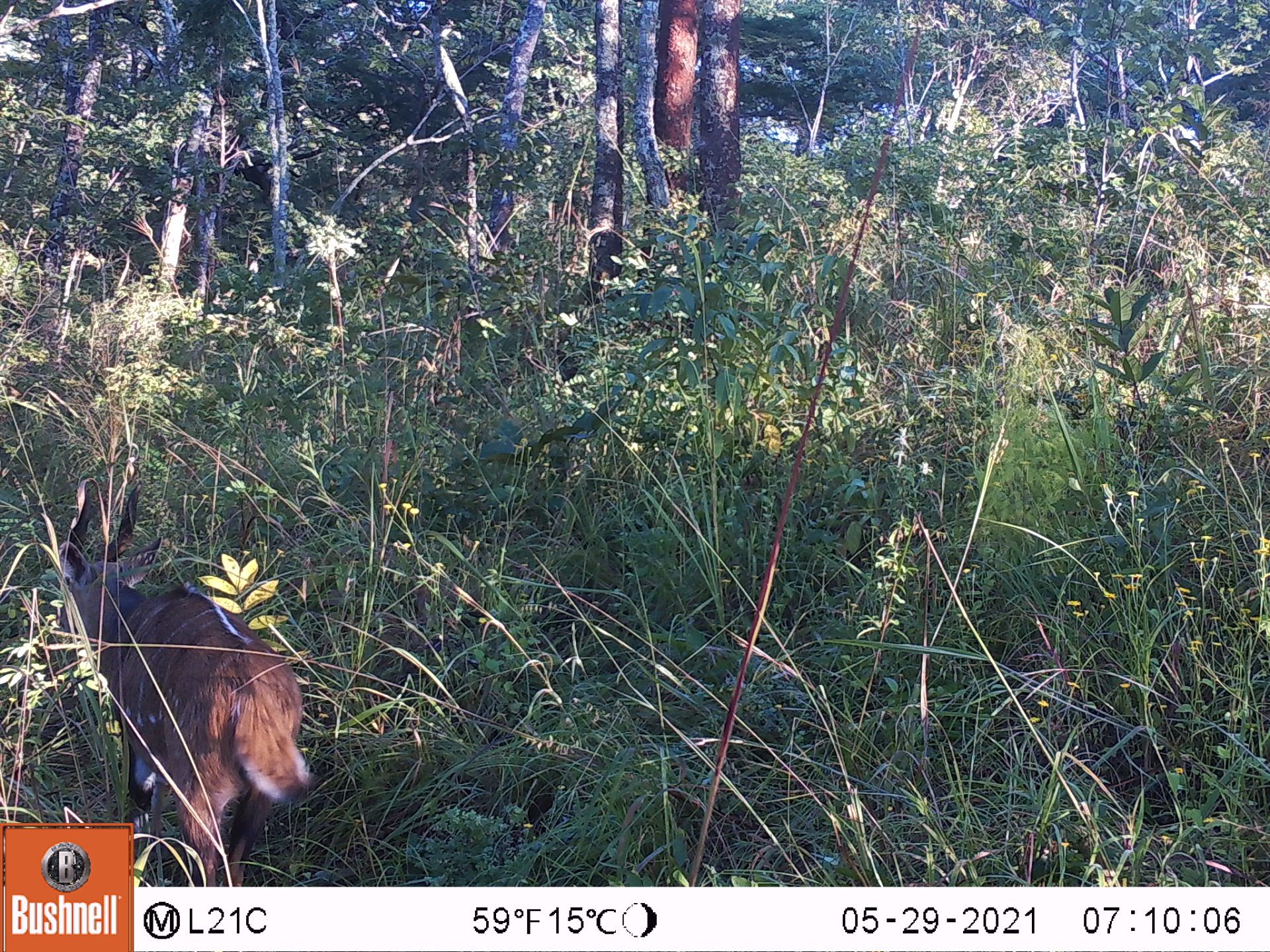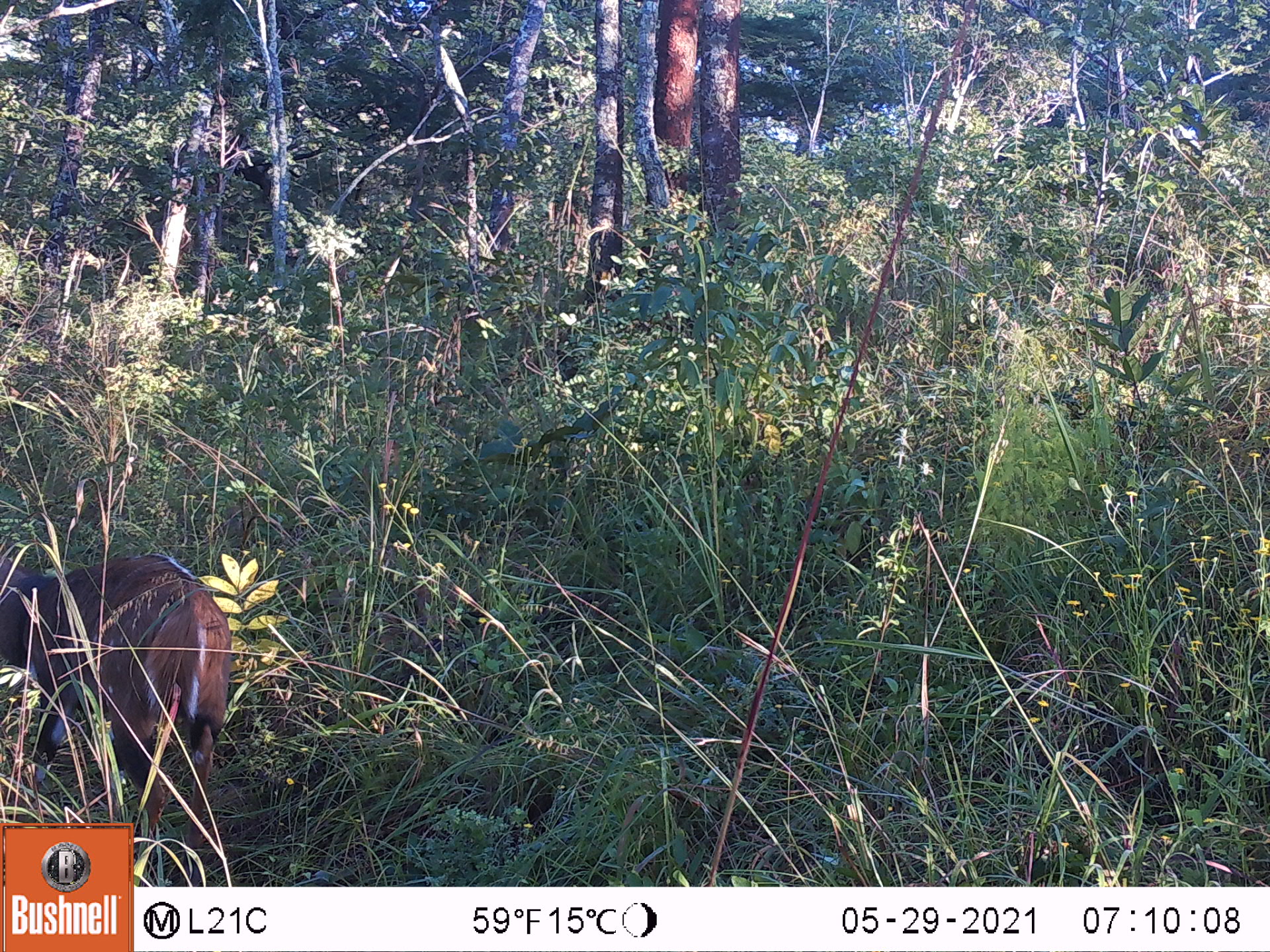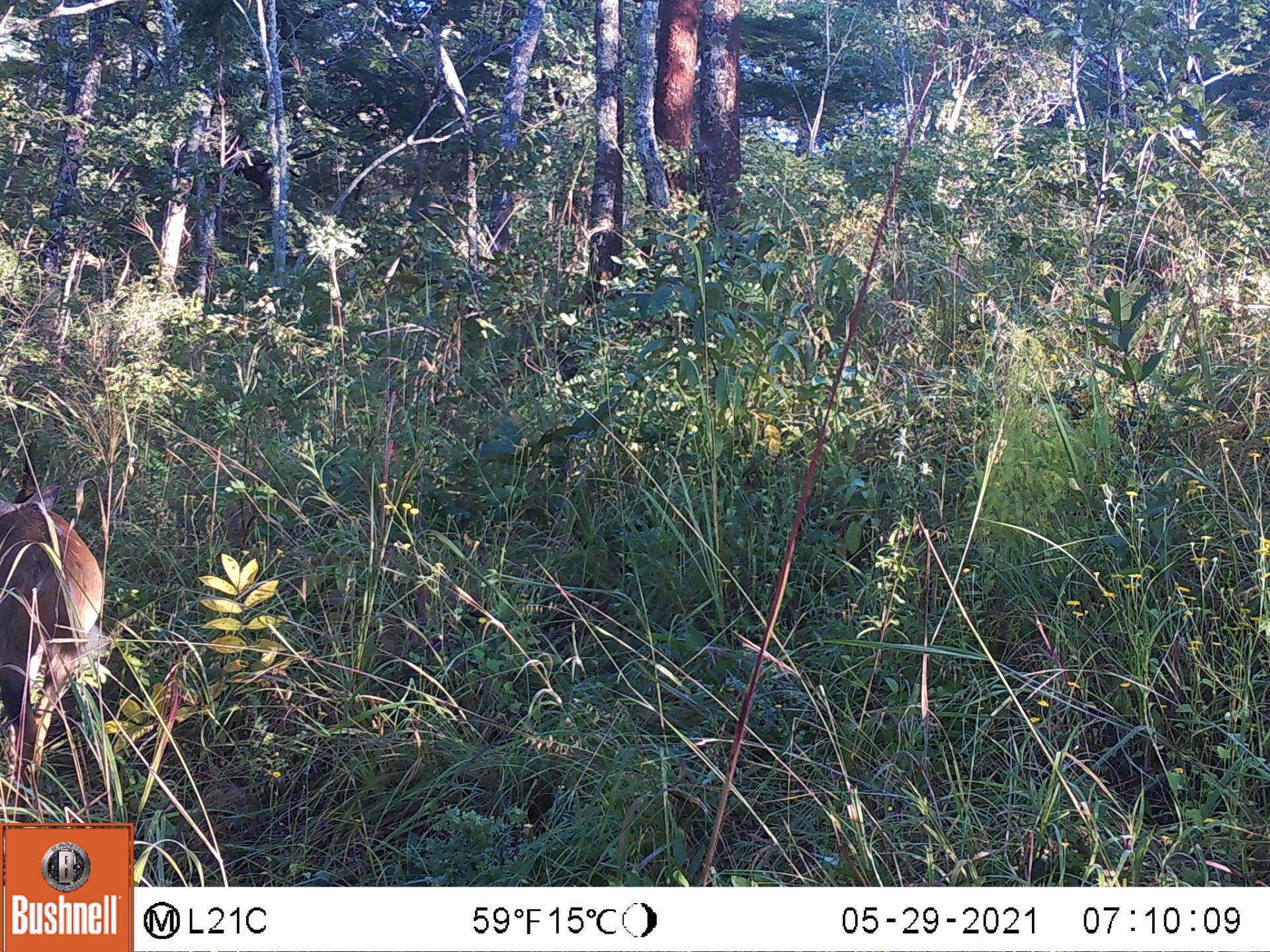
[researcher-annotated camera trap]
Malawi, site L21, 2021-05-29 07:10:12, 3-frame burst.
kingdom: Animalia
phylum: Chordata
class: Mammalia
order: Artiodactyla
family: Bovidae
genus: Tragelaphus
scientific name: Tragelaphus sylvaticus sylvaticus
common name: cape bushbuck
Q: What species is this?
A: Cape bushbuck (Tragelaphus sylvaticus sylvaticus).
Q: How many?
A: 1.